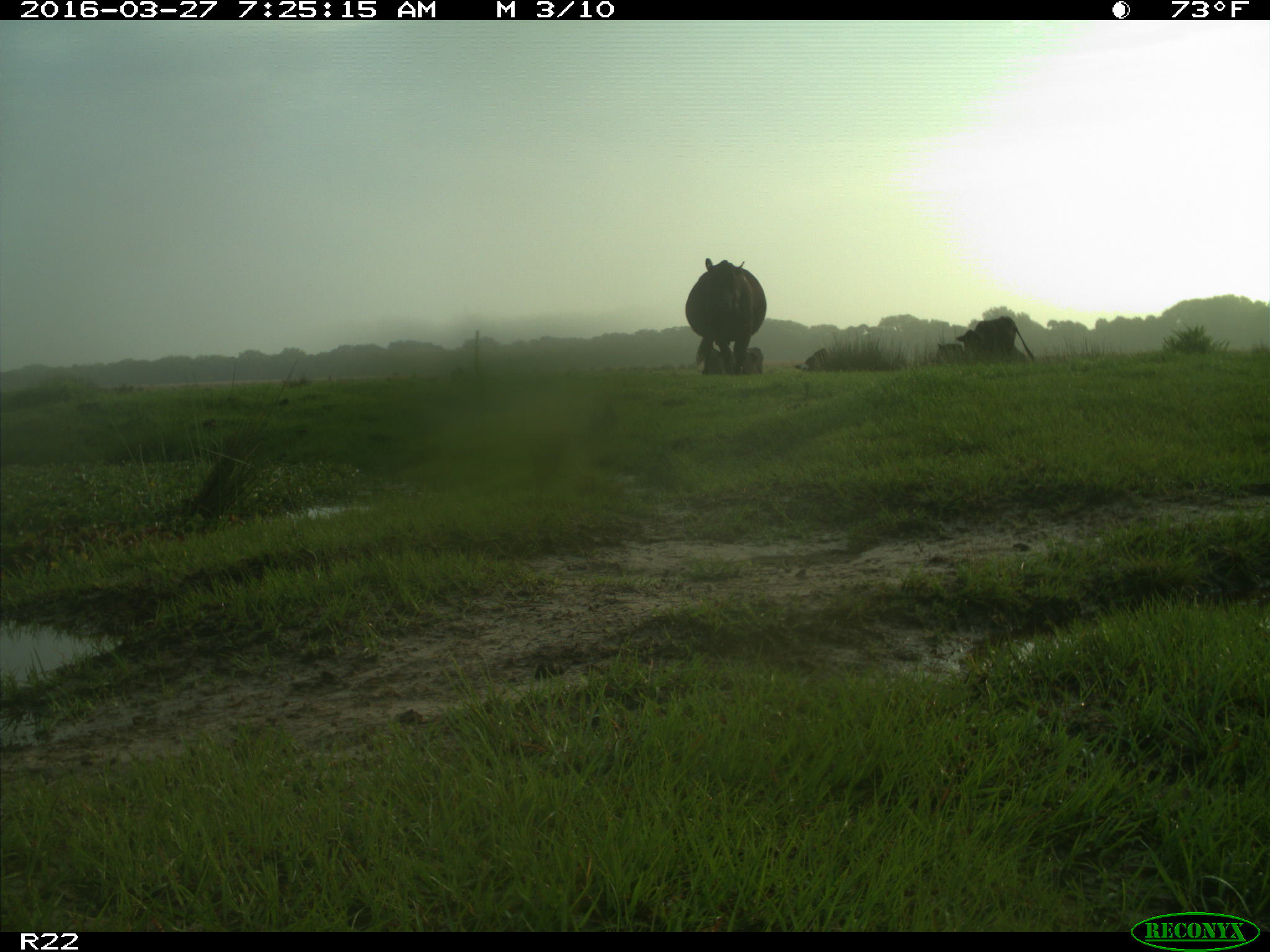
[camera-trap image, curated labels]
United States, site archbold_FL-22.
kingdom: Animalia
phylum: Chordata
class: Mammalia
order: Artiodactyla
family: Bovidae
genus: Bos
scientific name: Bos taurus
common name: domestic cow